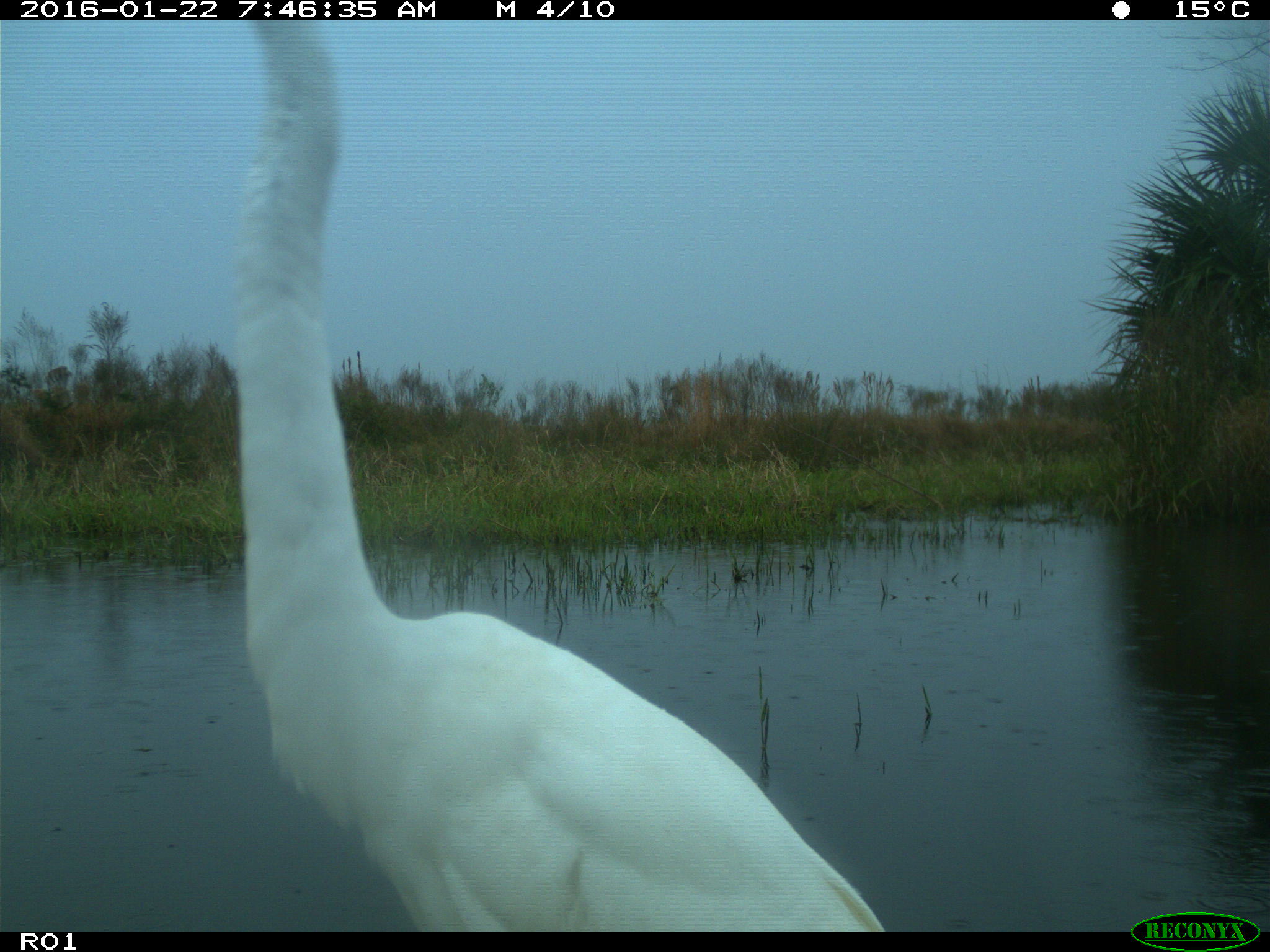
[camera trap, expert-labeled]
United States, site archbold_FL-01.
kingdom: Animalia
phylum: Chordata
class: Aves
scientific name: Aves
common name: birds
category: unidentified bird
Unidentified bird (birds) (Aves).